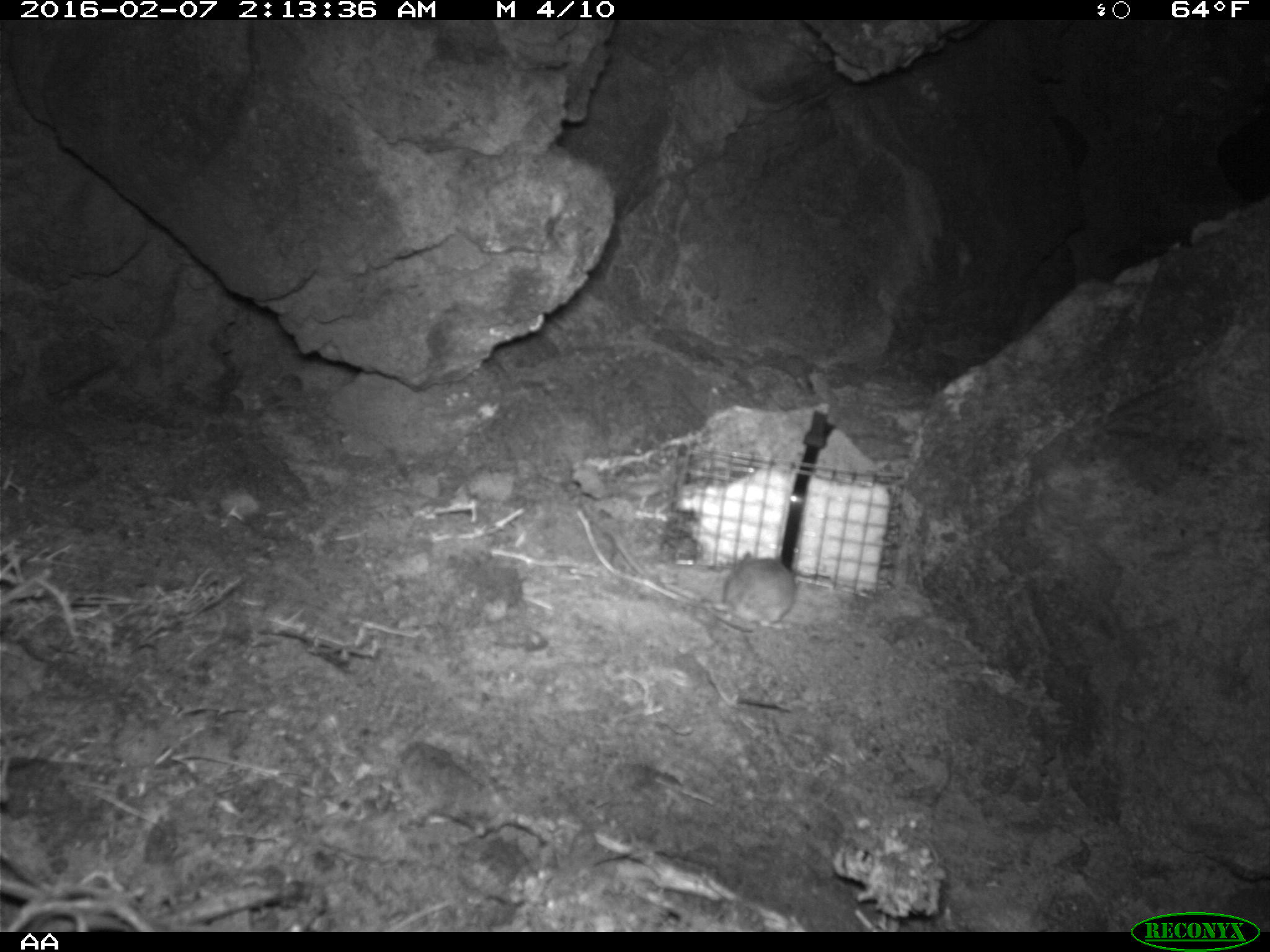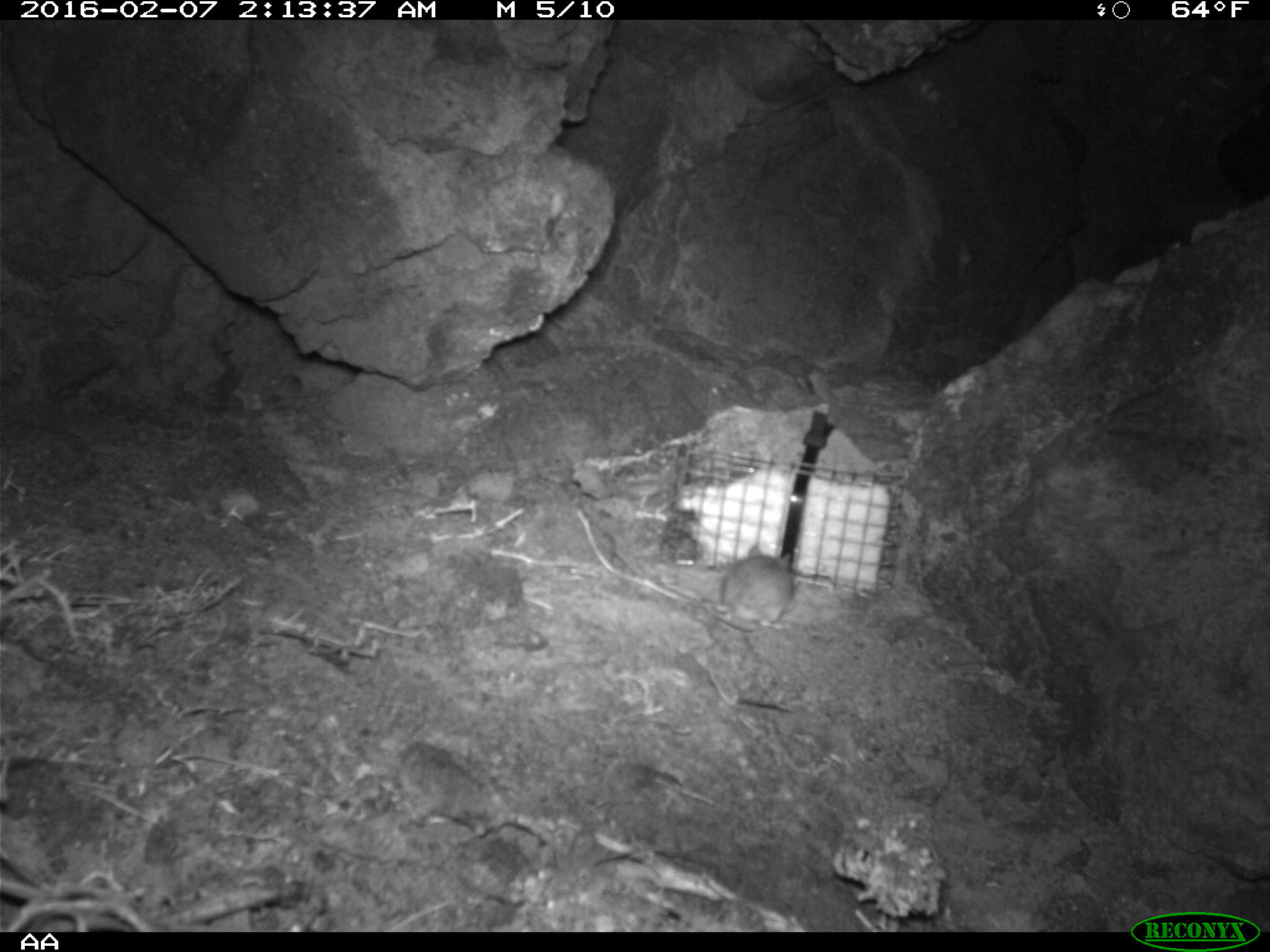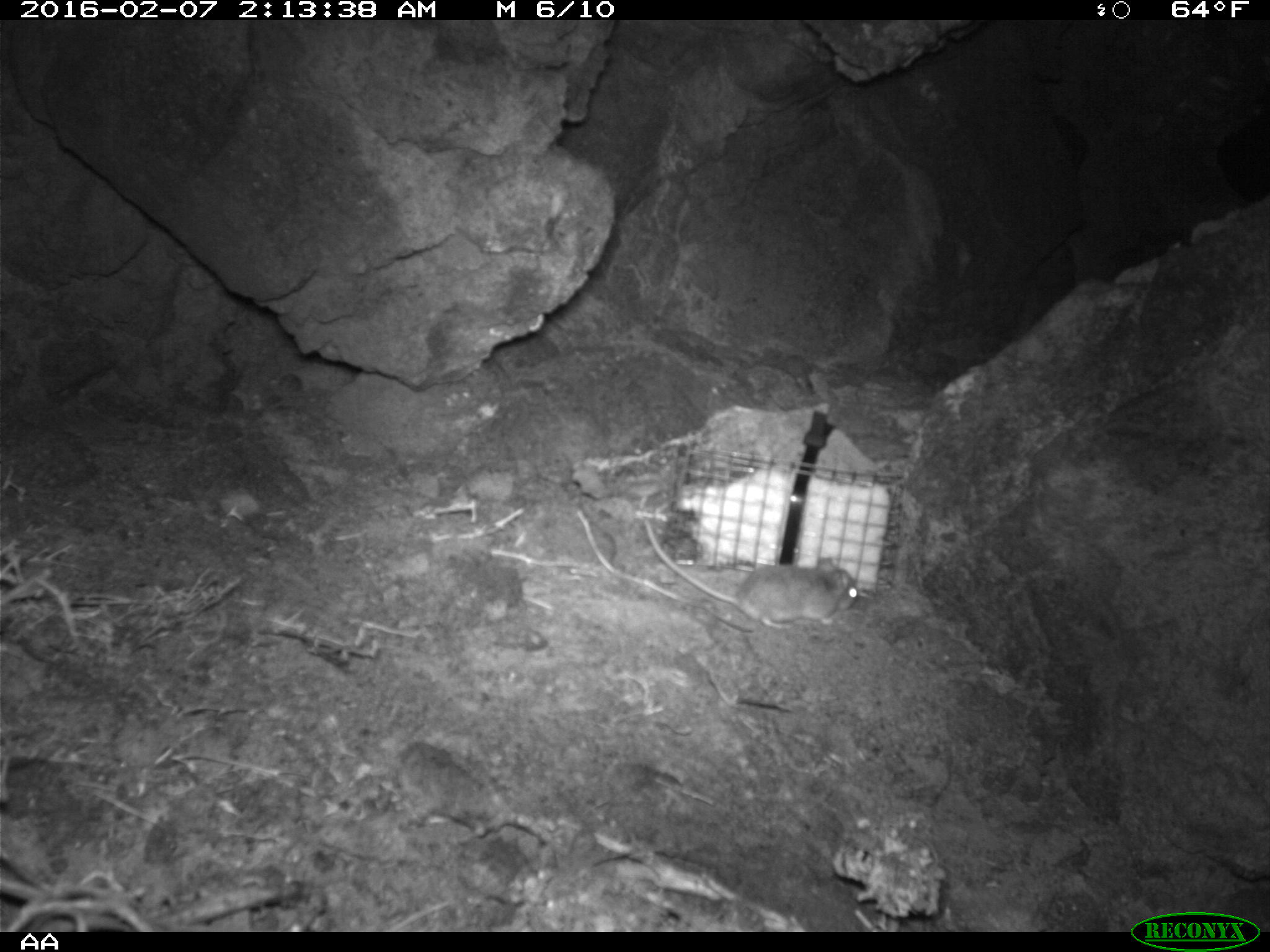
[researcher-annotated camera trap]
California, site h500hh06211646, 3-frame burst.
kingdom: Animalia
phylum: Chordata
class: Mammalia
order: Rodentia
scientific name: Rodentia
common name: rodent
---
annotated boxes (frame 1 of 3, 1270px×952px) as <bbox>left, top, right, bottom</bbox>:
rodent: <bbox>717, 548, 795, 633</bbox>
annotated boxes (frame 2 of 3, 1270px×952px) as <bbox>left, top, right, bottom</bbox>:
rodent: <bbox>705, 544, 796, 628</bbox>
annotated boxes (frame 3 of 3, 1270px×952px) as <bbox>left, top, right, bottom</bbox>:
rodent: <bbox>643, 518, 858, 630</bbox>